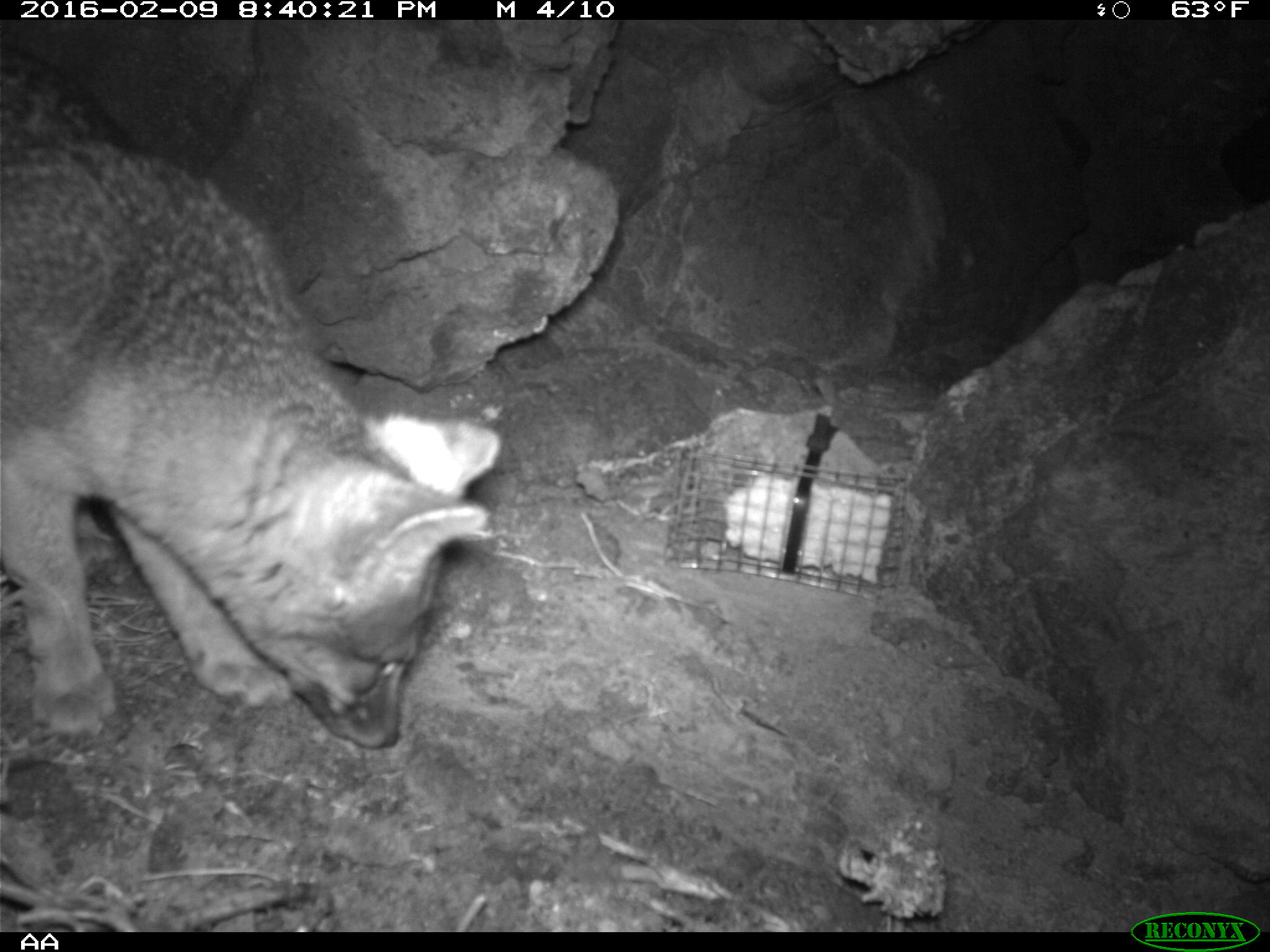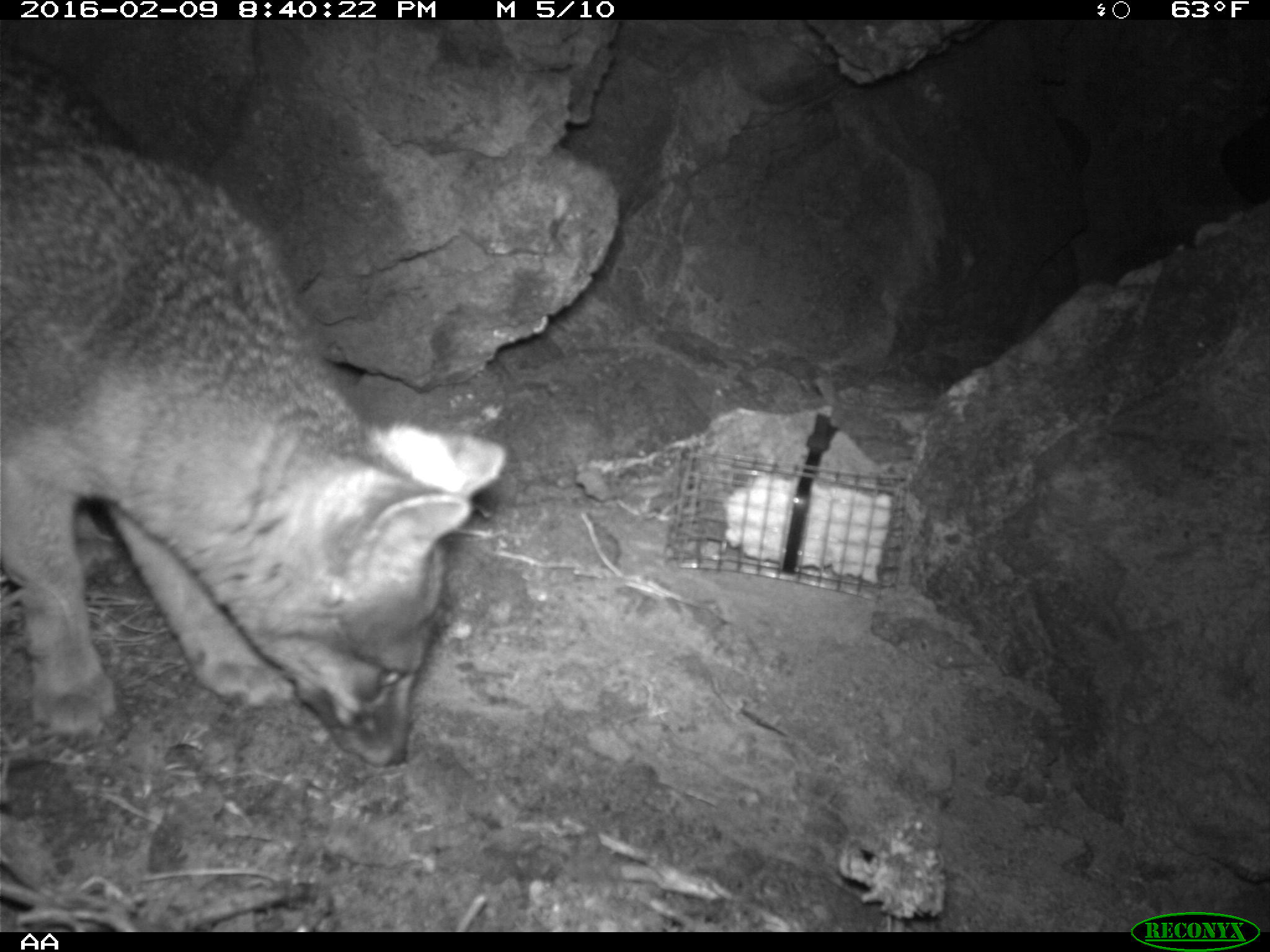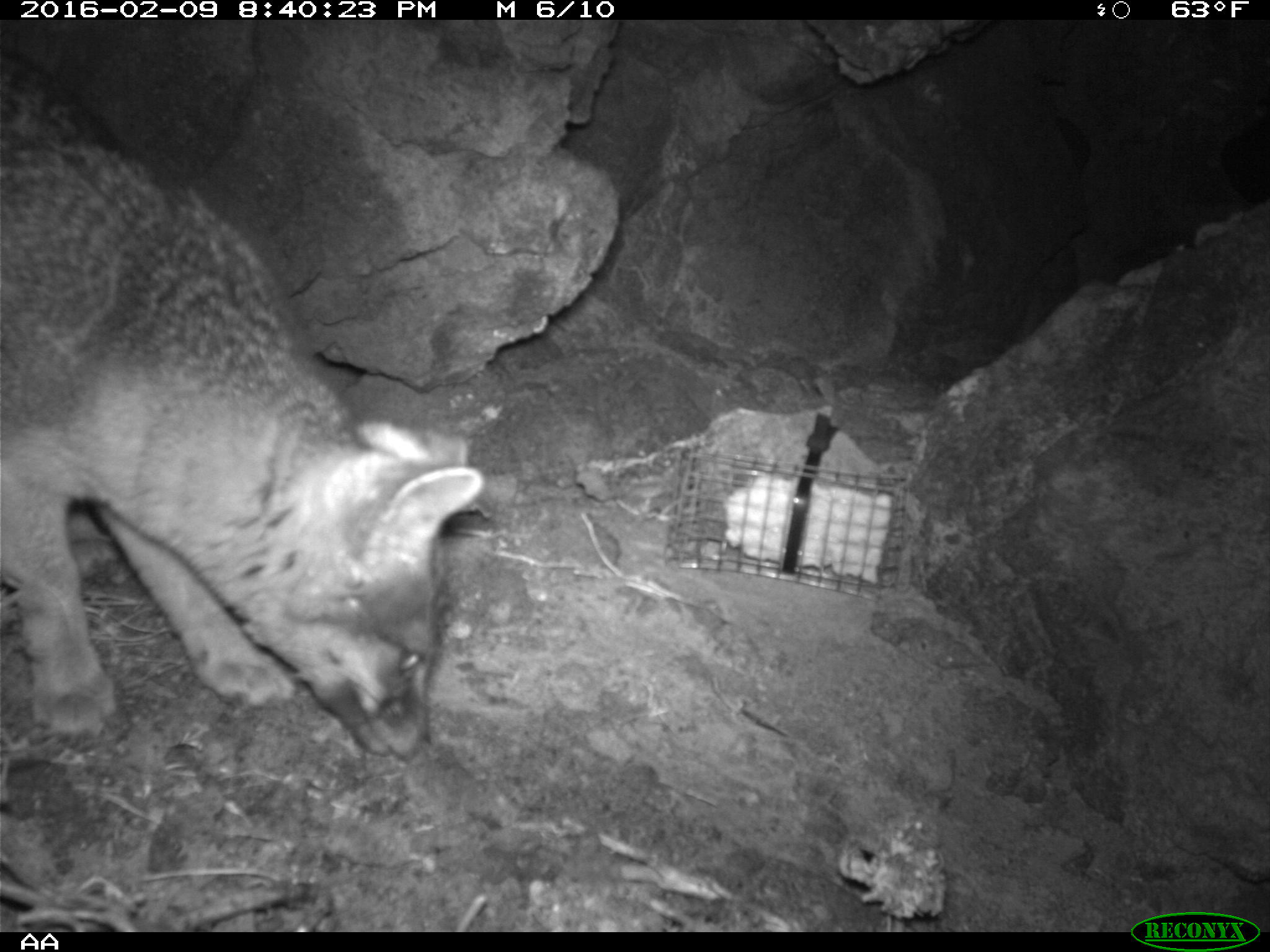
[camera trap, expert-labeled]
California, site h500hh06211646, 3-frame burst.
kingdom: Animalia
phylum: Chordata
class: Mammalia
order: Carnivora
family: Canidae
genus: Urocyon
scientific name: Urocyon littoralis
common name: island fox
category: fox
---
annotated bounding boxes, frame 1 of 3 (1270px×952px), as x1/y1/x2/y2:
fox: 0/48/497/750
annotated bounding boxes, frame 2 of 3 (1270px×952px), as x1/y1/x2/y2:
fox: 0/50/506/764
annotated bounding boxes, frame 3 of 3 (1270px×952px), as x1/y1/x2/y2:
fox: 0/37/482/757